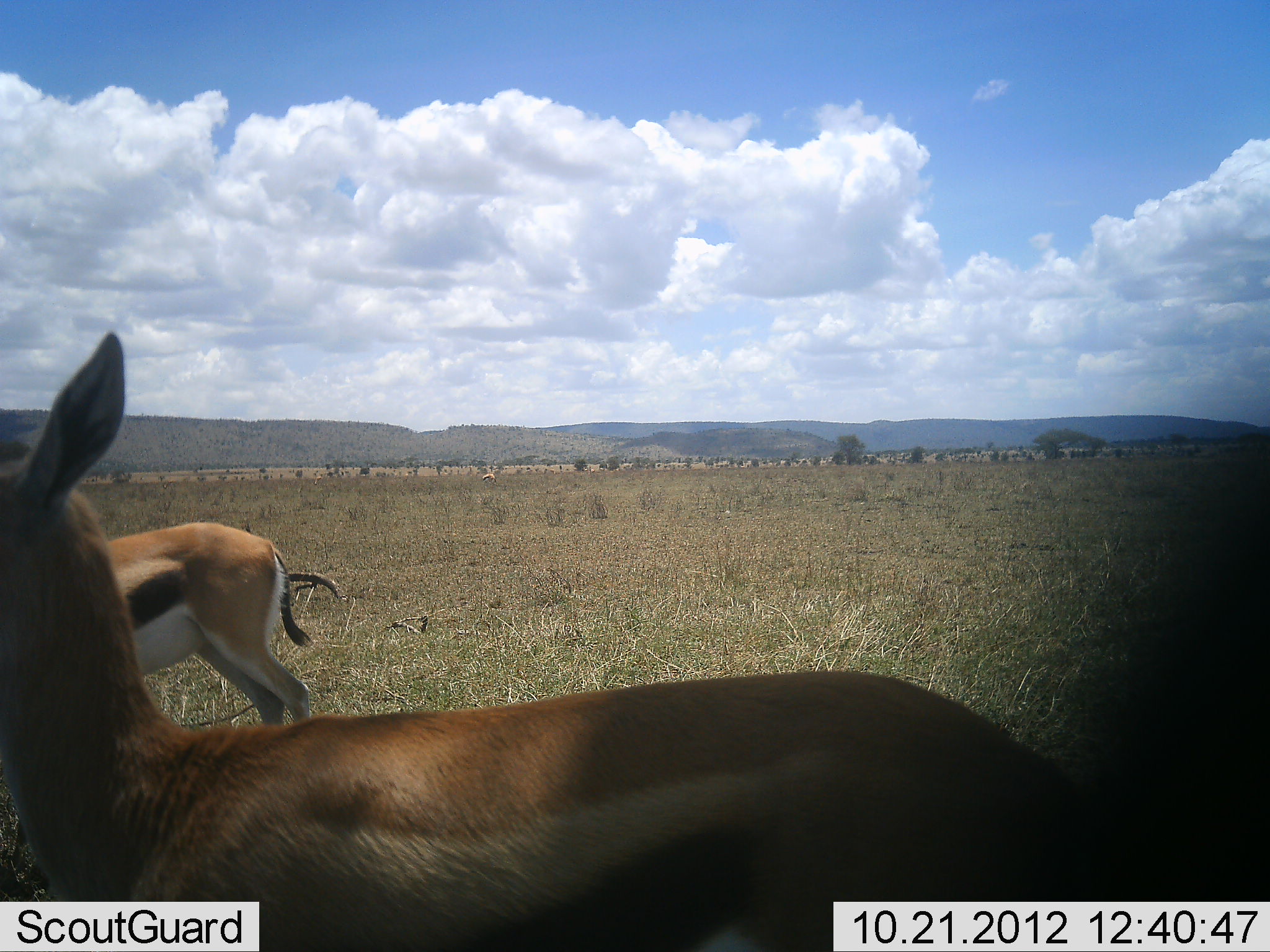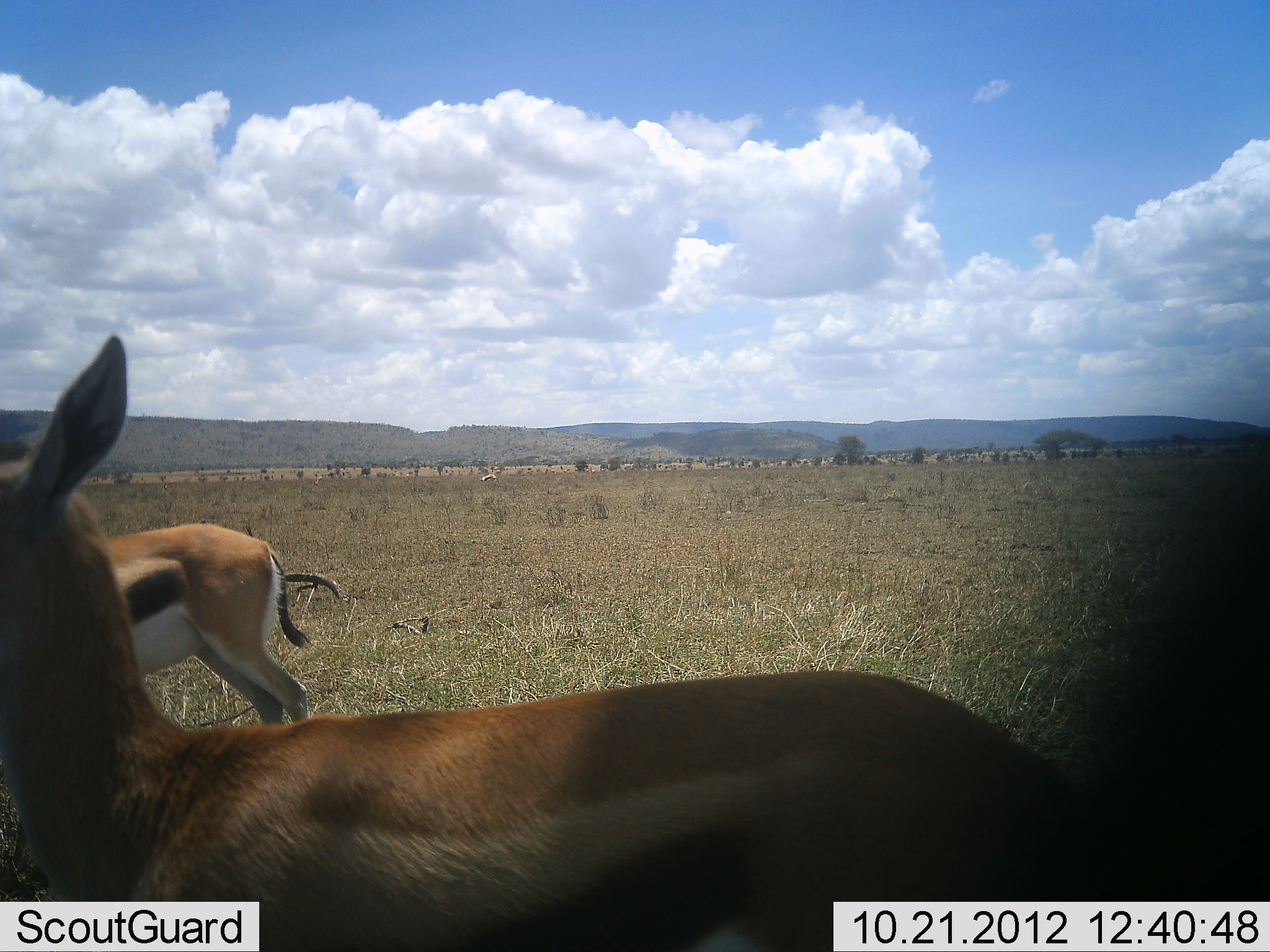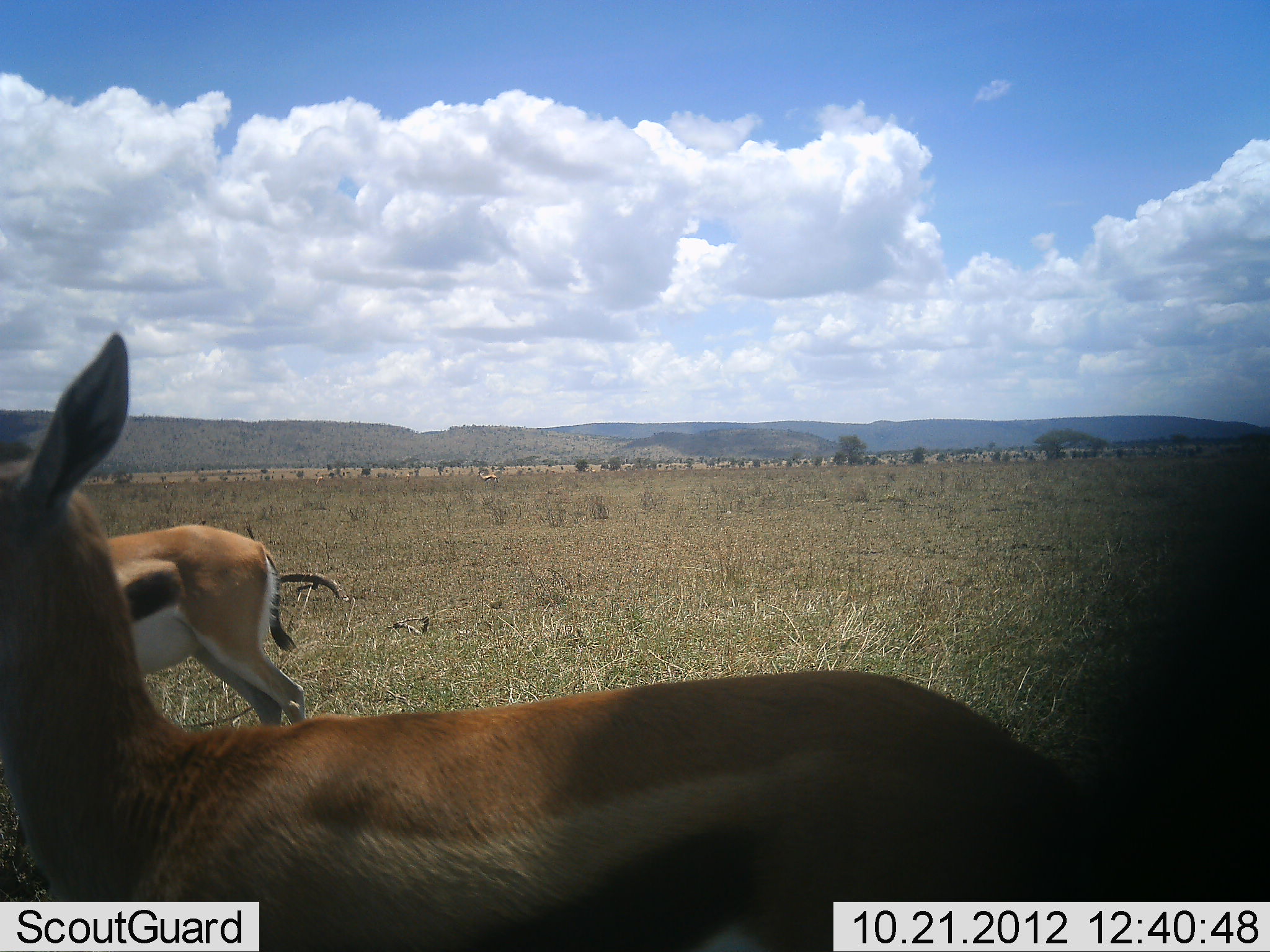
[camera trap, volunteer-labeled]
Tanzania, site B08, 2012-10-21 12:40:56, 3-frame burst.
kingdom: Animalia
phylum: Chordata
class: Mammalia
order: Artiodactyla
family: Bovidae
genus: Eudorcas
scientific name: Eudorcas thomsonii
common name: thomson's gazelle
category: gazellethomsons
Gazellethomsons (thomson's gazelle) (Eudorcas thomsonii), count 2. Behavior (volunteer vote fractions): standing 100%, resting 0%, moving 0%, interacting 0%. Young present (vote fraction): 0%. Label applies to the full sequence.